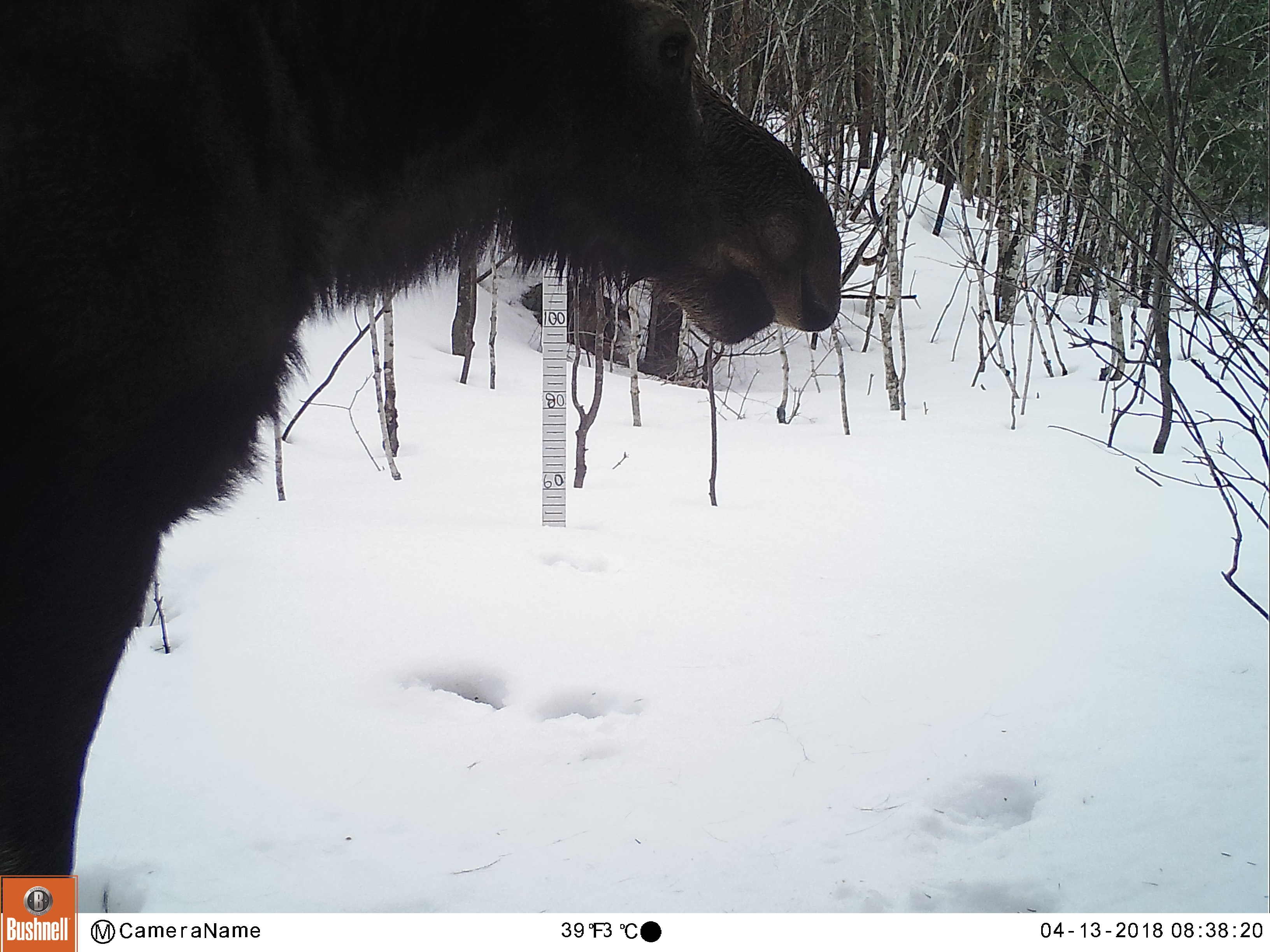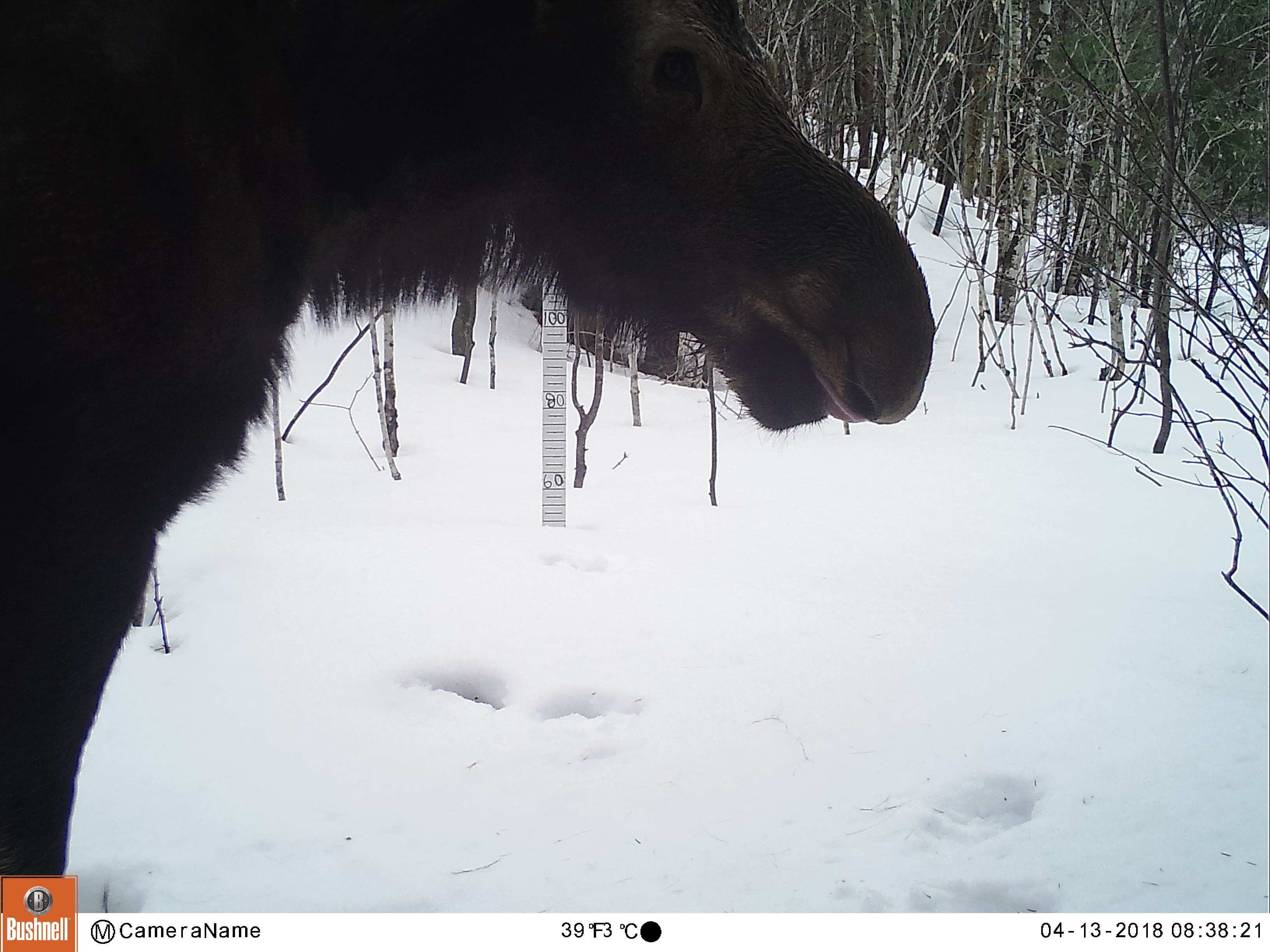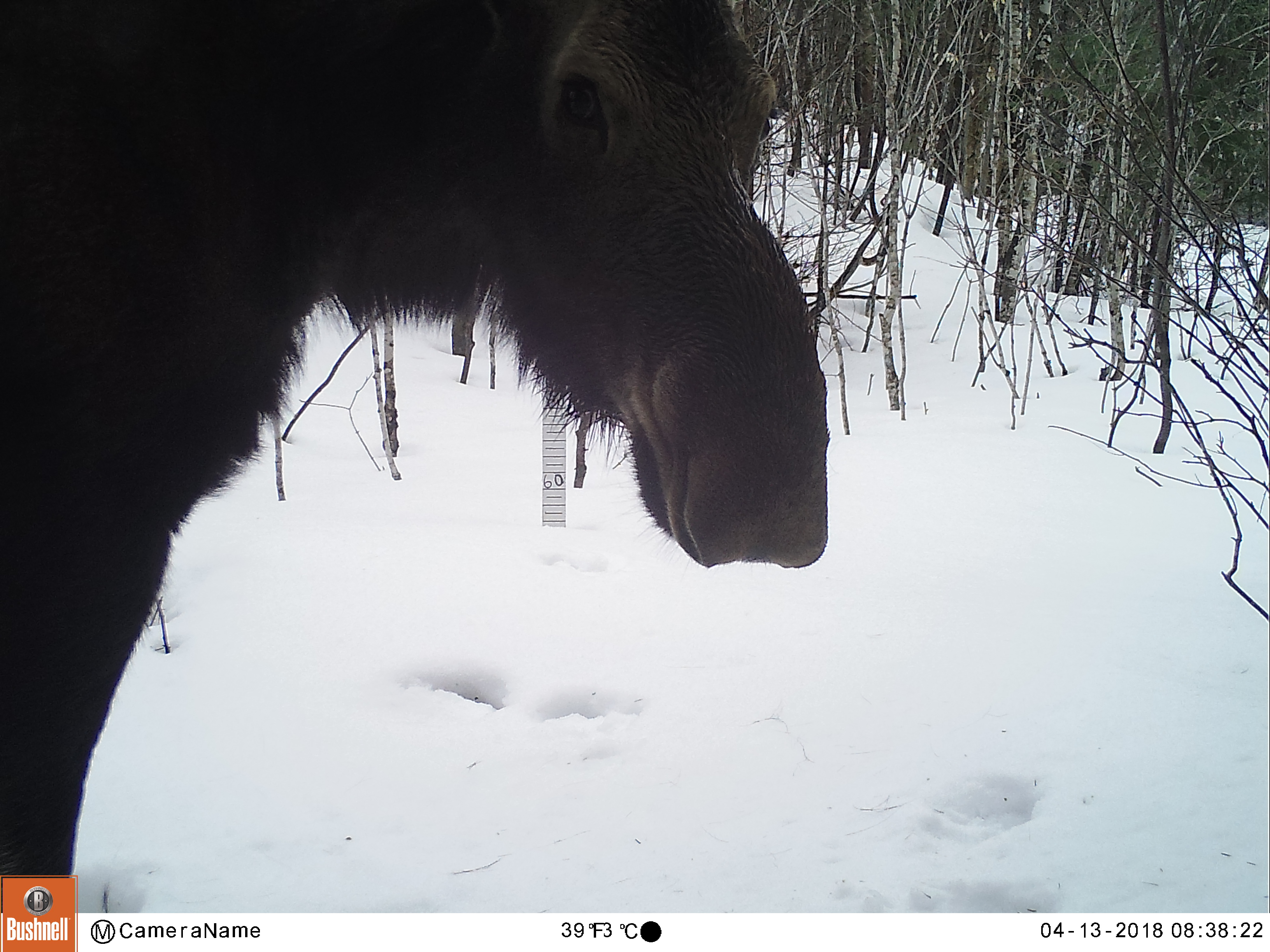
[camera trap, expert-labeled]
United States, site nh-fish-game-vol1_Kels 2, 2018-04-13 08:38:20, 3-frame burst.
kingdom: Animalia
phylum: Chordata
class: Mammalia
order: Artiodactyla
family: Cervidae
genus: Alces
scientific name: Alces alces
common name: moose